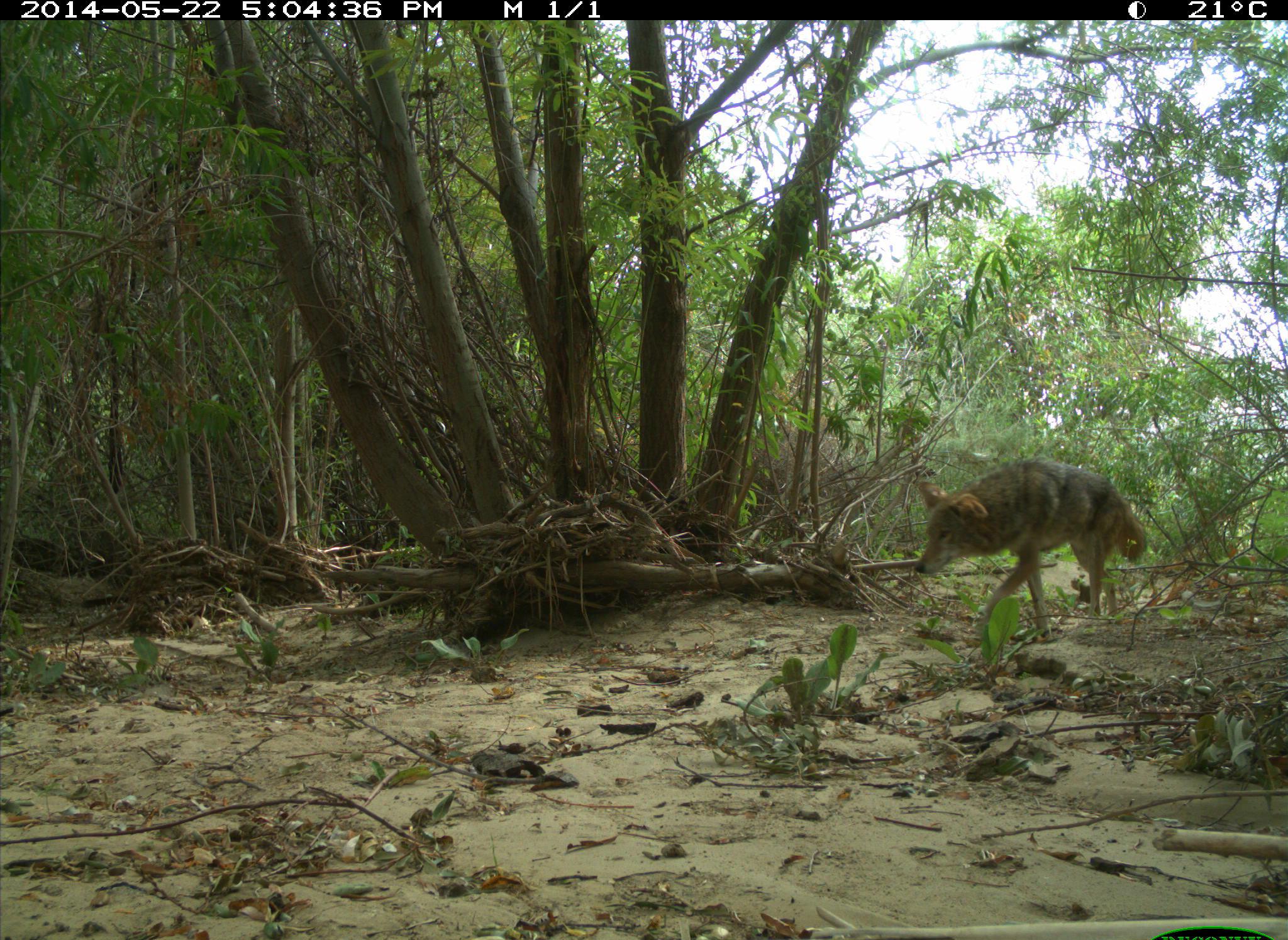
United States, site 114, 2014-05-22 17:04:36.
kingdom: Animalia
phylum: Chordata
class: Mammalia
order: Carnivora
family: Canidae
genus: Canis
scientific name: Canis latrans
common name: coyote